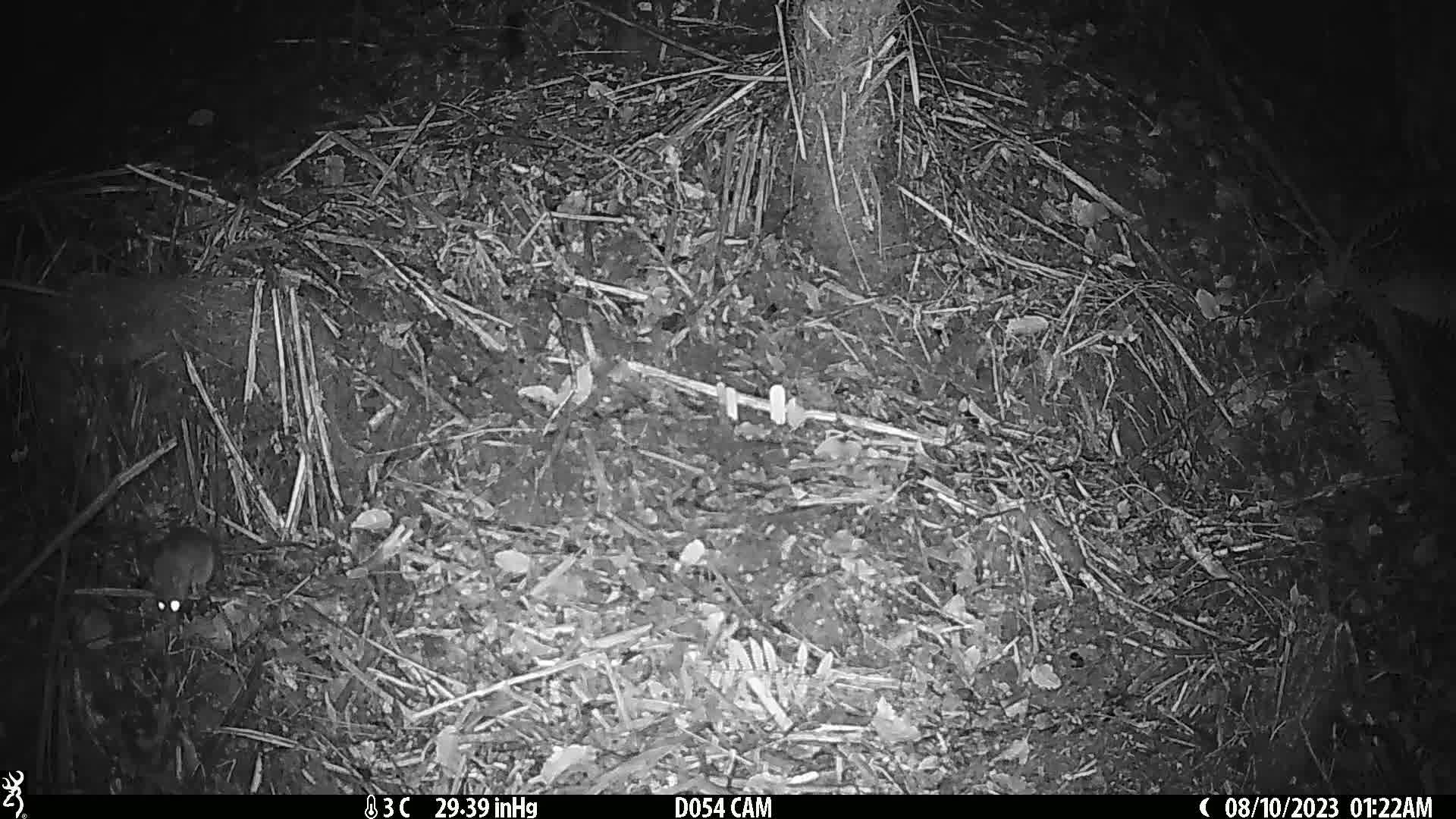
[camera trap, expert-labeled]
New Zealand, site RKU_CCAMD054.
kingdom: Animalia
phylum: Chordata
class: Mammalia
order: Rodentia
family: Muridae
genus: Rattus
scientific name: Rattus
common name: rat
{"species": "rat (Rattus)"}